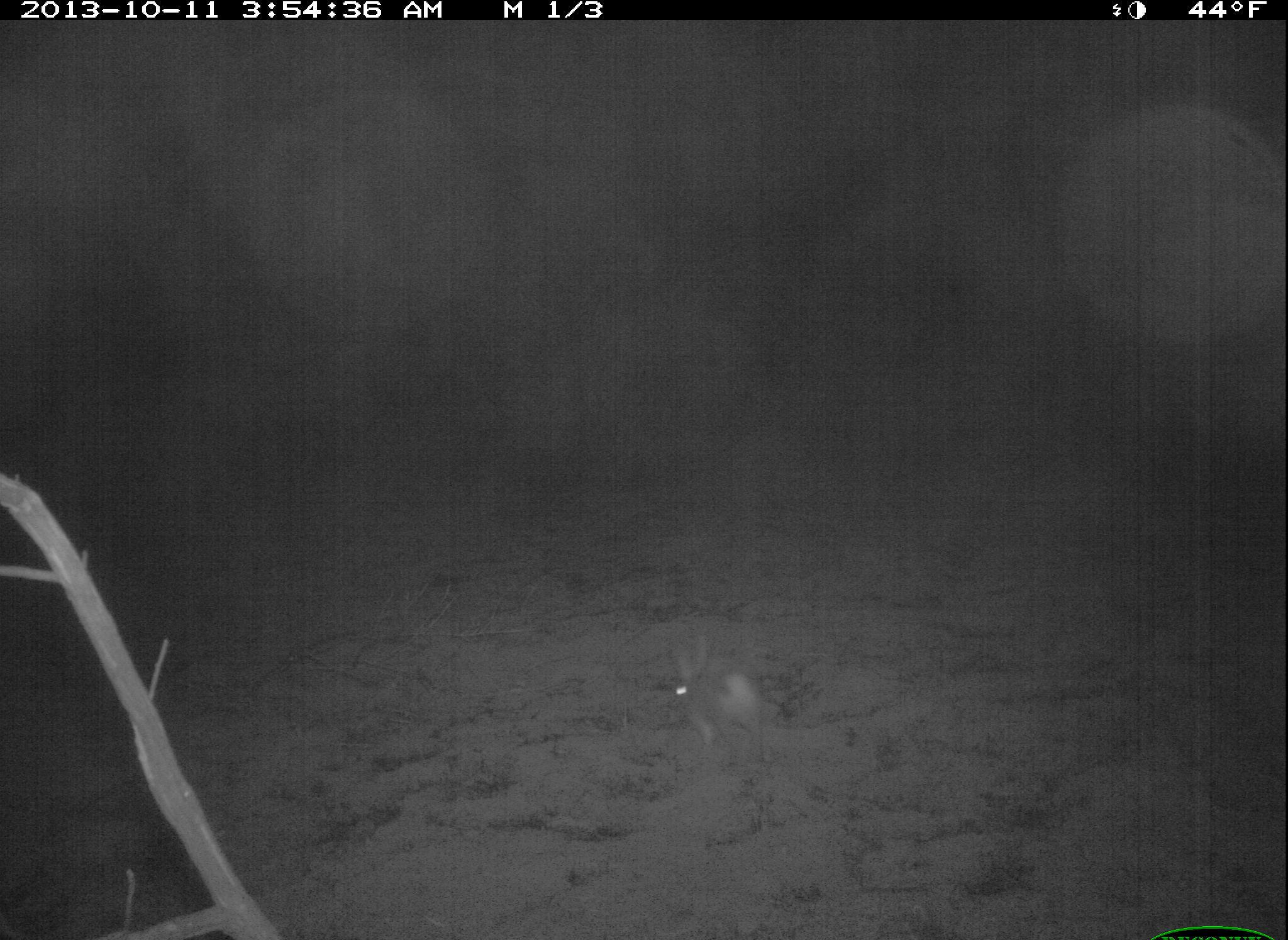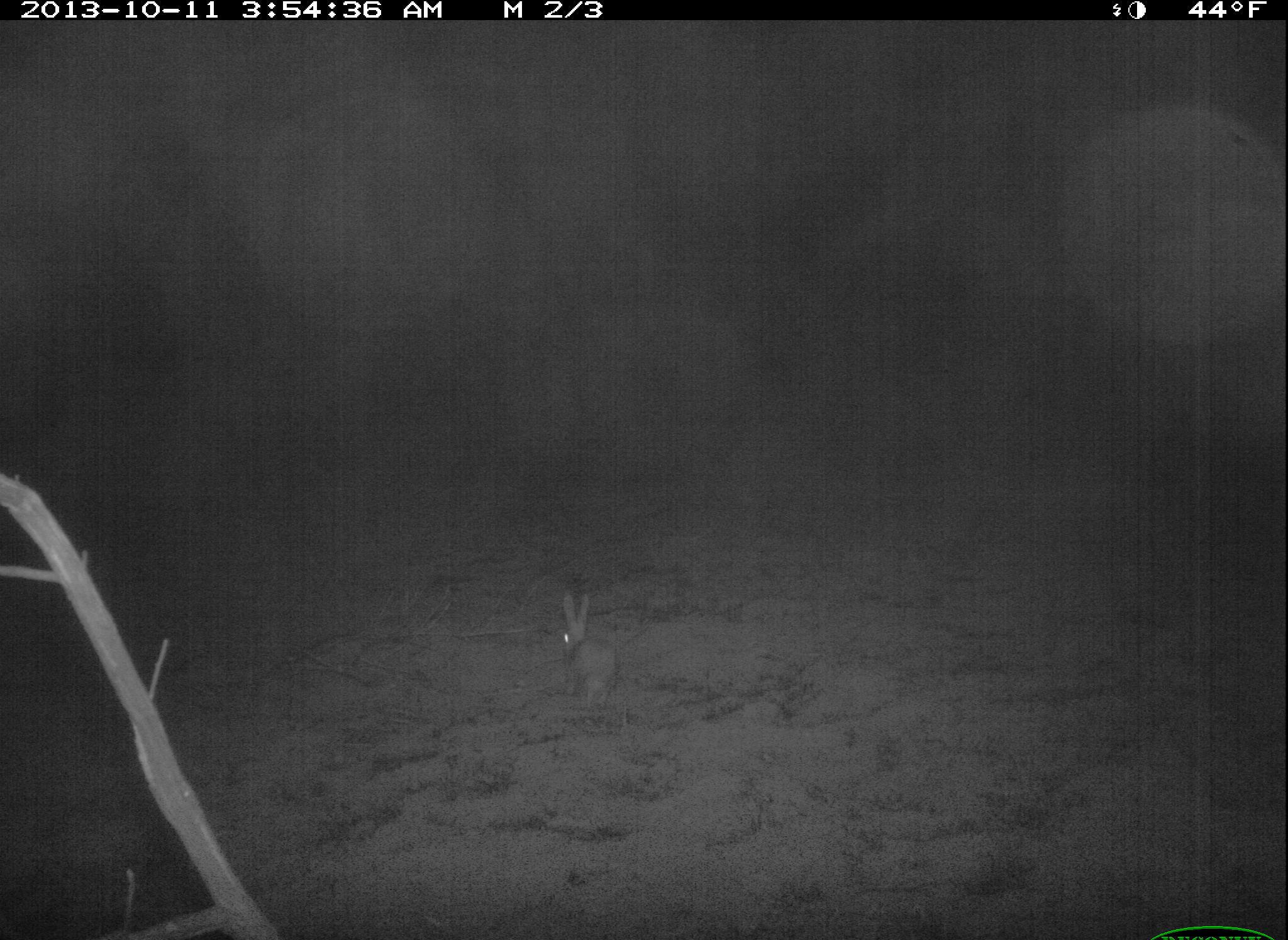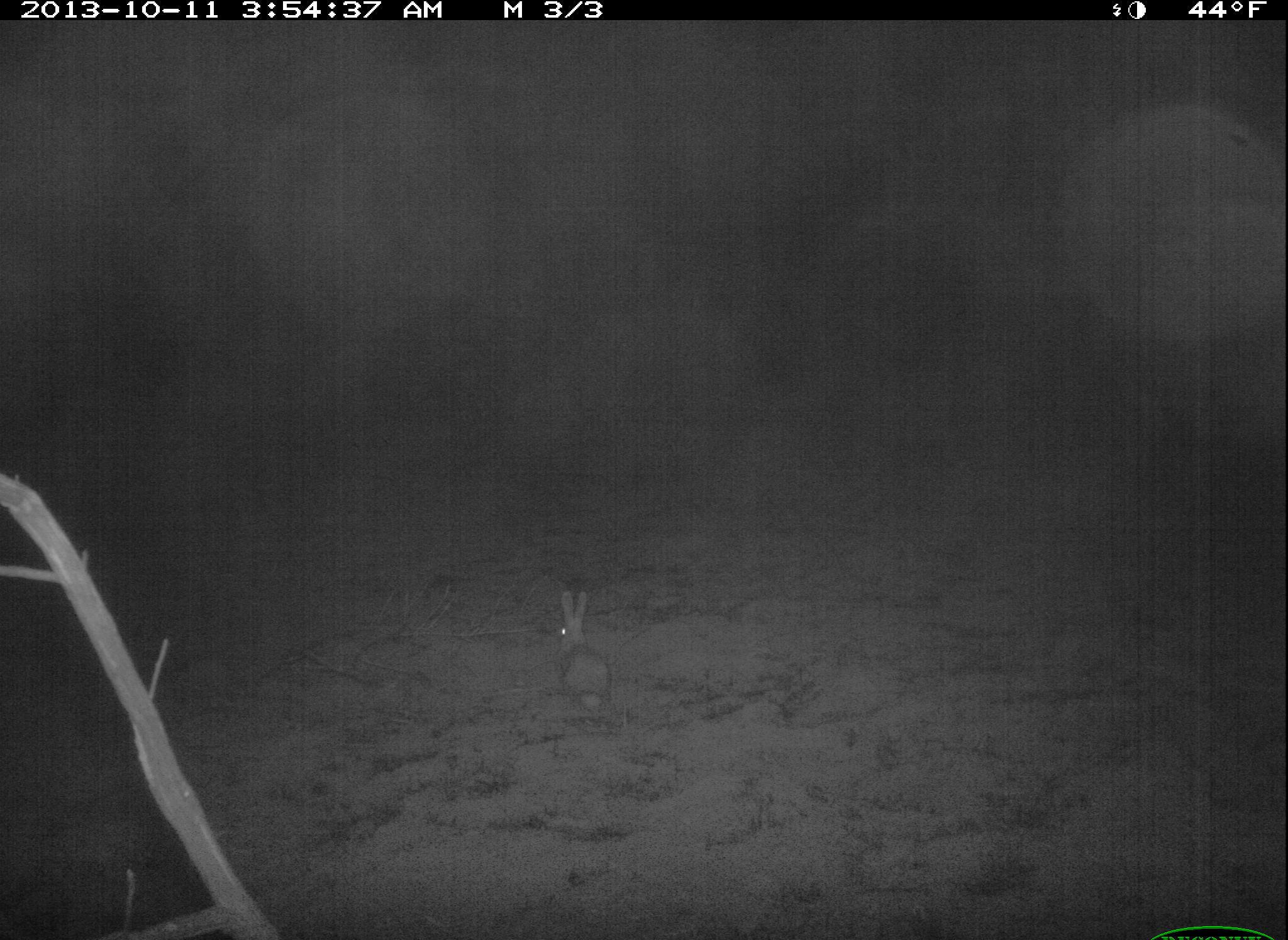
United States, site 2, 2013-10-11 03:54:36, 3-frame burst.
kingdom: Animalia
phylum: Chordata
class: Mammalia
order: Lagomorpha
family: Leporidae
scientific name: Leporidae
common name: rabbits and hares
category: rabbit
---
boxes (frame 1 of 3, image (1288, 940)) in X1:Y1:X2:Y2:
rabbit: 670:632:764:751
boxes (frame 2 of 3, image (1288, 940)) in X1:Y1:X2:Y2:
rabbit: 560:593:616:708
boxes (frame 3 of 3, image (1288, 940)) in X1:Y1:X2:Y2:
rabbit: 556:590:613:710